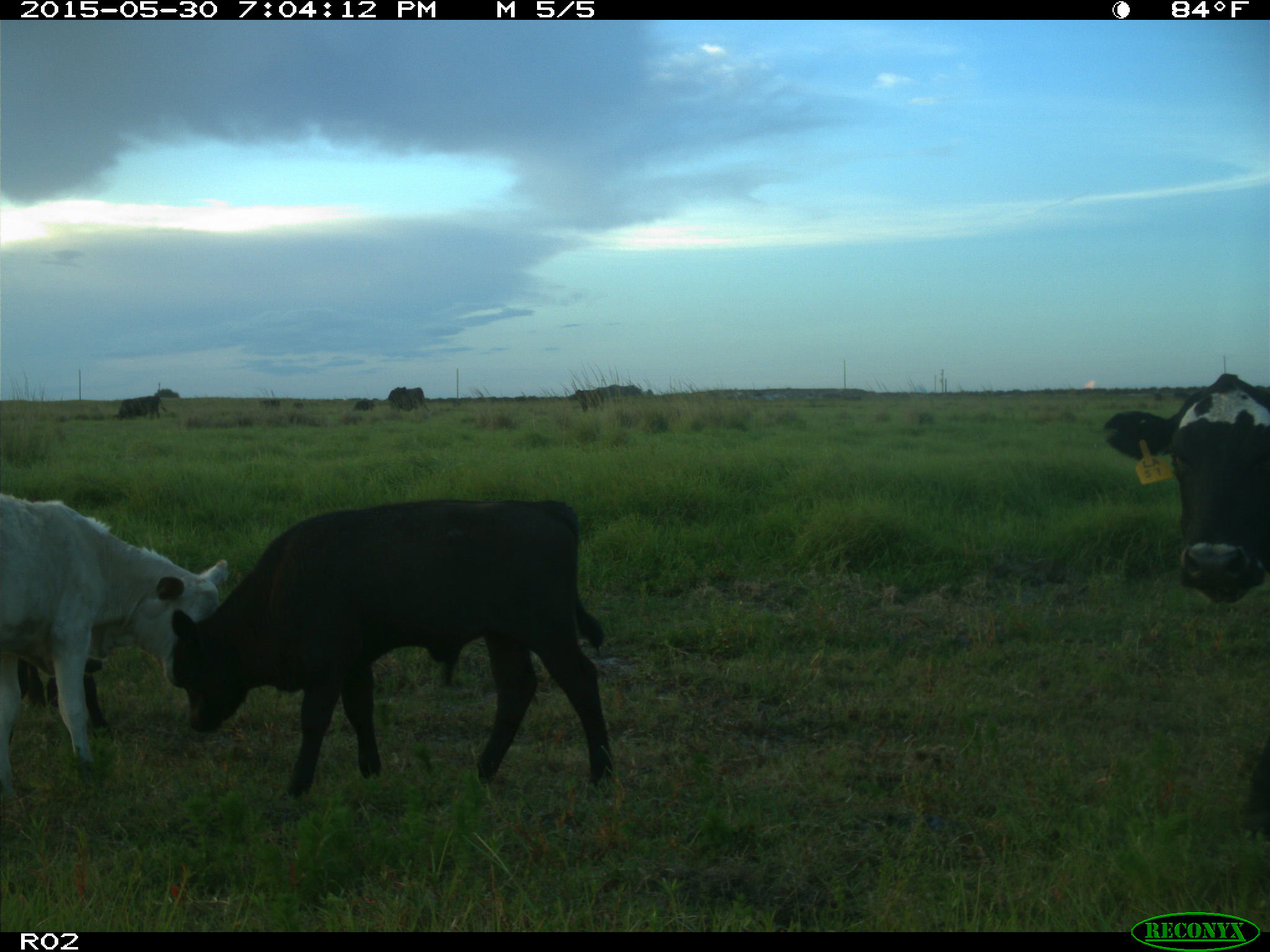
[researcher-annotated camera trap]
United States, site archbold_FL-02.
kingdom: Animalia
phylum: Chordata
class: Mammalia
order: Artiodactyla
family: Bovidae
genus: Bos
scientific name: Bos taurus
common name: domestic cow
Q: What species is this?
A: Bos taurus (domestic cow).